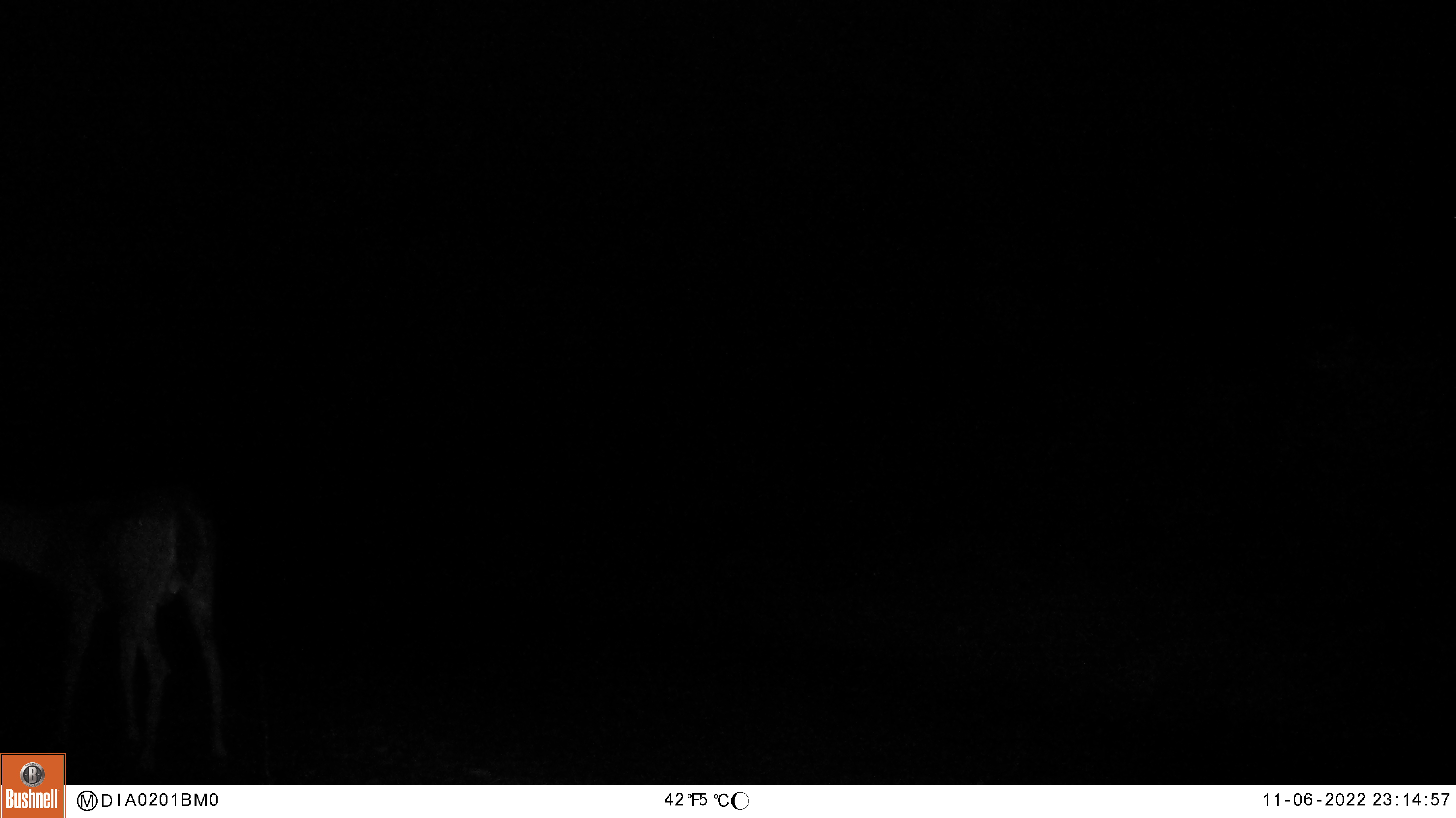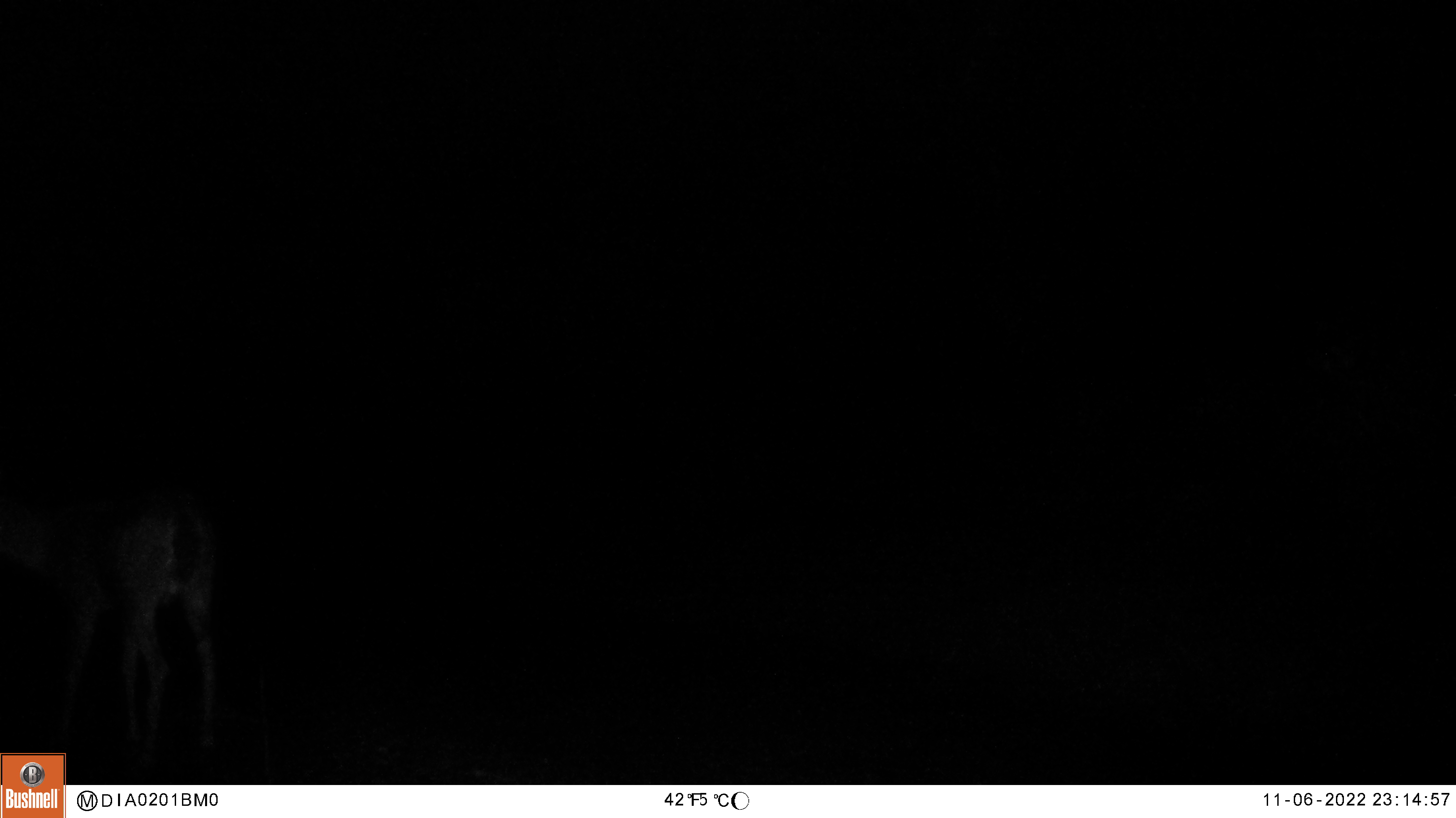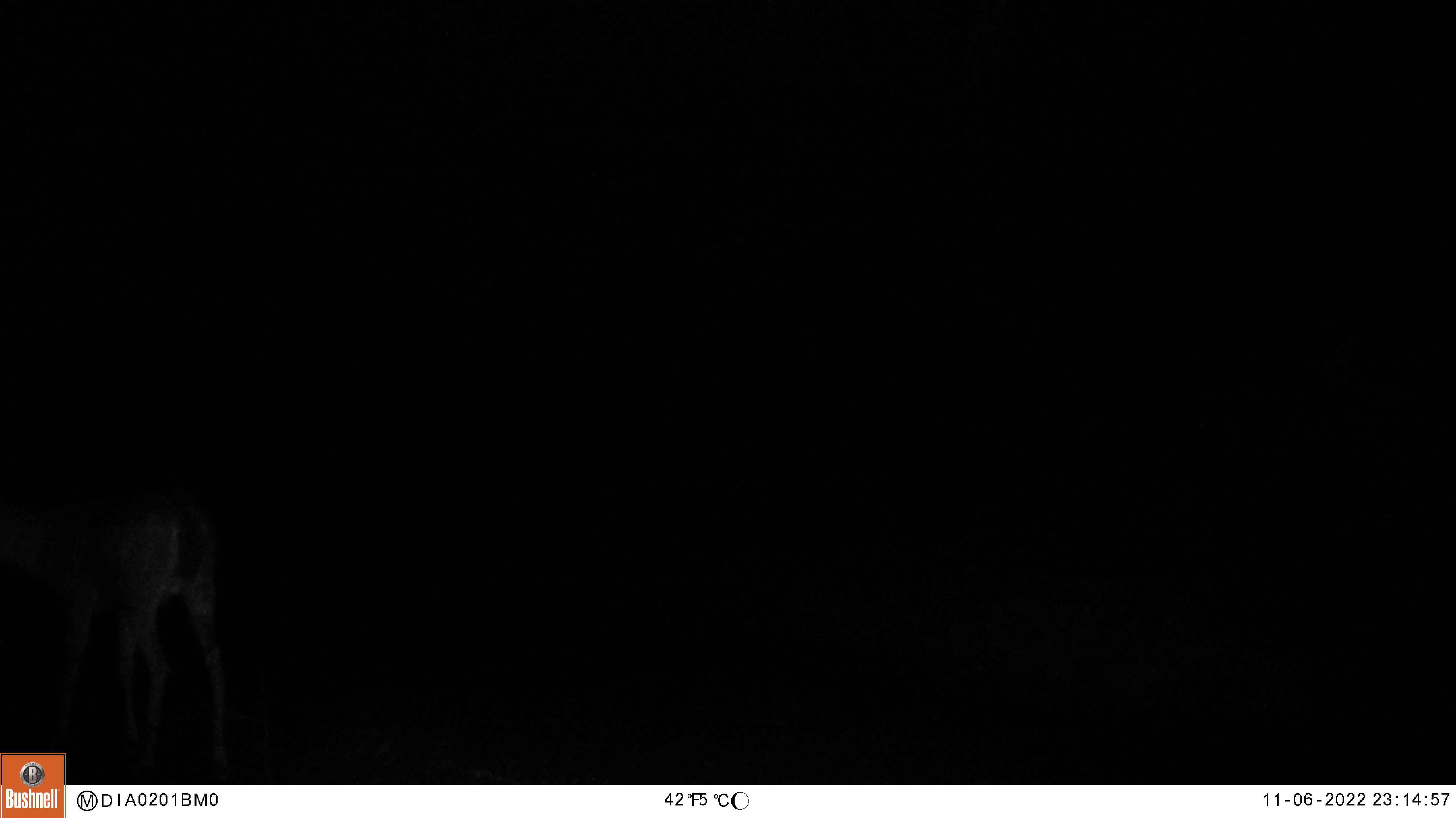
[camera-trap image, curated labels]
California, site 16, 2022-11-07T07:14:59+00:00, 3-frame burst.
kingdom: Animalia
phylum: Chordata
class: Mammalia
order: Artiodactyla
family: Cervidae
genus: Odocoileus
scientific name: Odocoileus hemionus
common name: mule deer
Mule deer (Odocoileus hemionus).